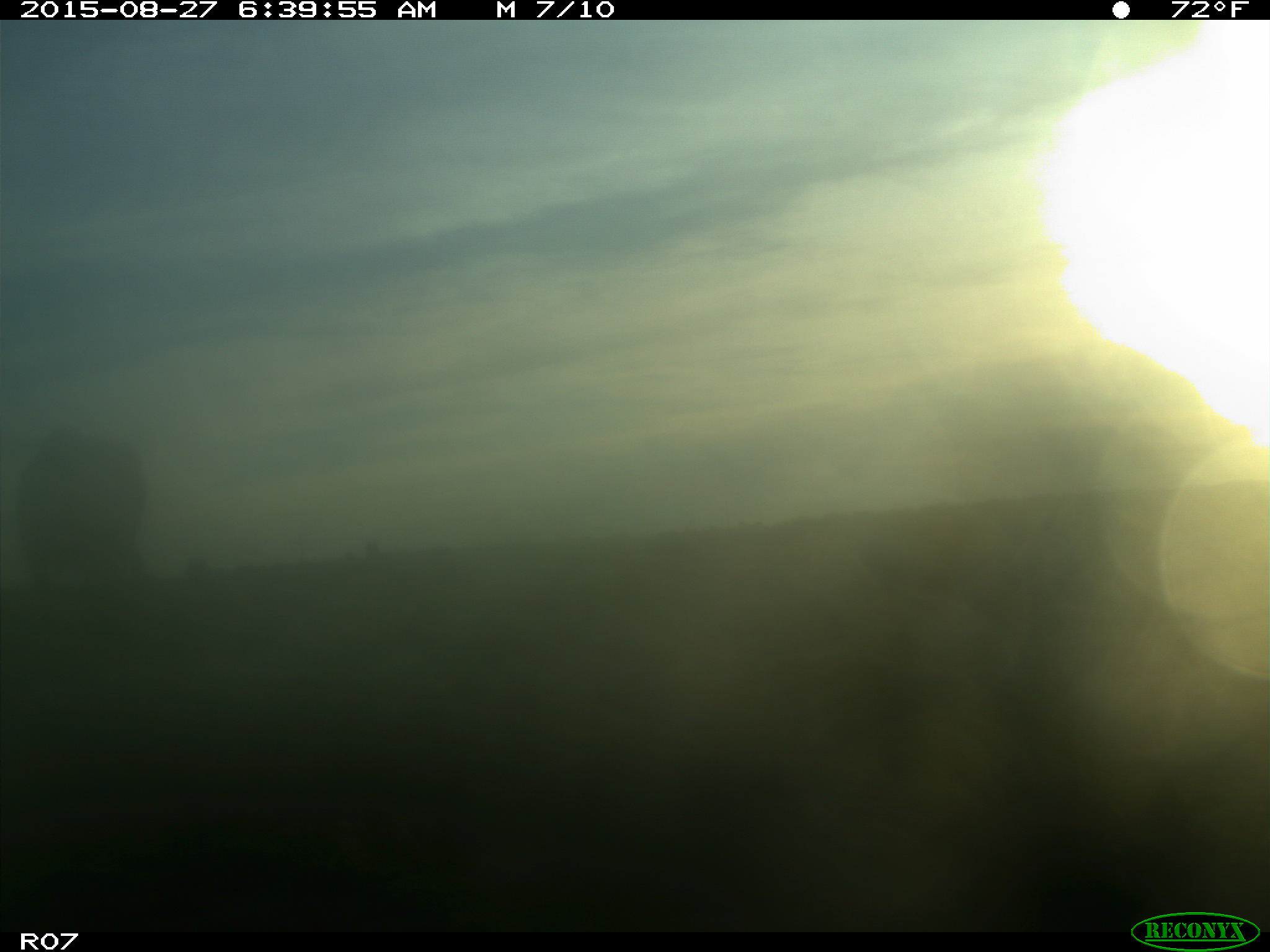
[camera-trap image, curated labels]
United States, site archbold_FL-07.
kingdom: Animalia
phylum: Chordata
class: Mammalia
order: Artiodactyla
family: Bovidae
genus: Bos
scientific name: Bos taurus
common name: domestic cow